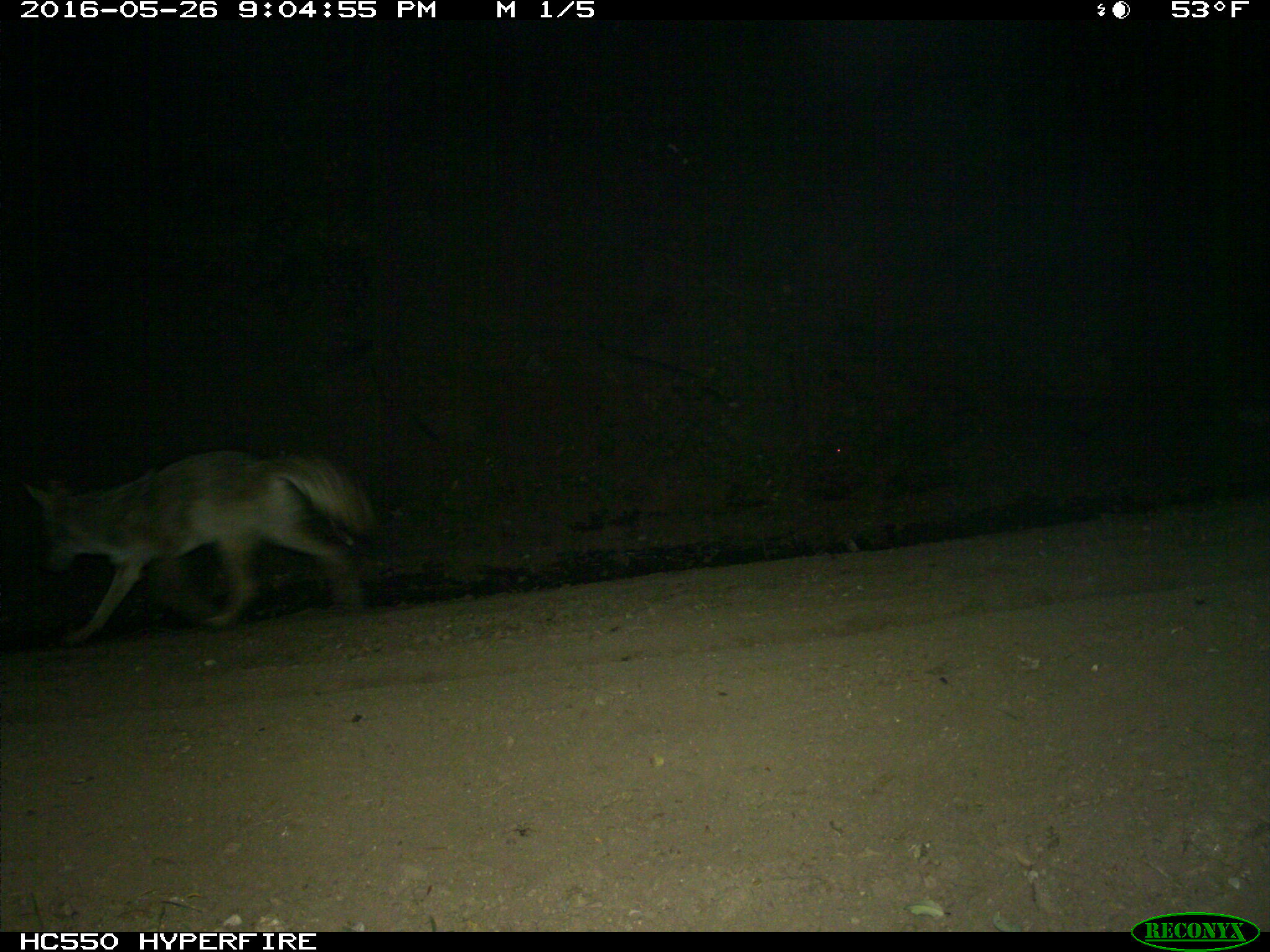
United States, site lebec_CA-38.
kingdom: Animalia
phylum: Chordata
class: Mammalia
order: Carnivora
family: Canidae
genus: Canis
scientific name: Canis latrans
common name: coyote